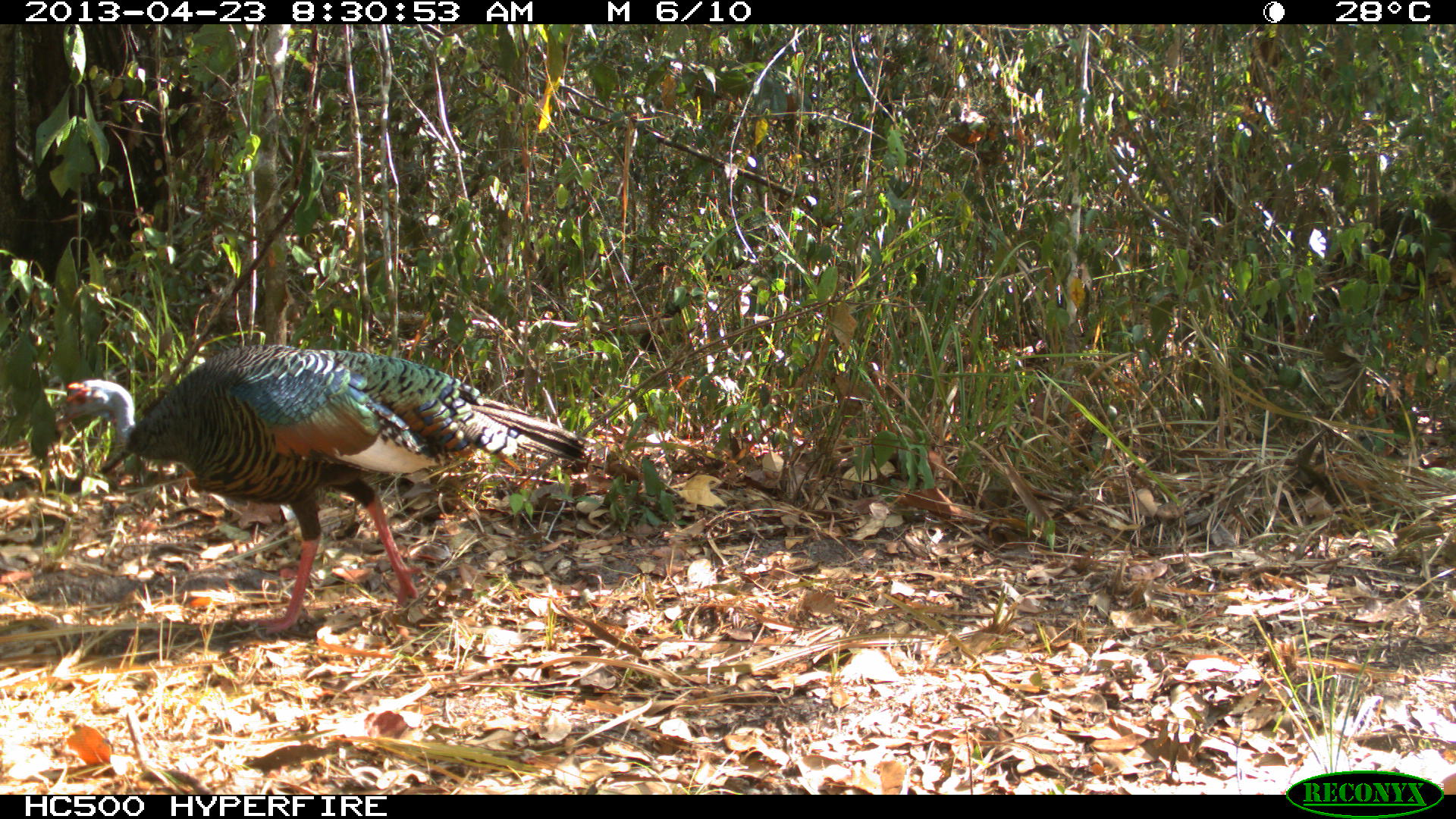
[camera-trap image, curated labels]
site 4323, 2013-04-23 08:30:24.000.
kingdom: Animalia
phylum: Chordata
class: Aves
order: Galliformes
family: Phasianidae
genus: Meleagris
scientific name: Meleagris ocellata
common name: ocellated turkey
Meleagris ocellata (ocellated turkey), count 1, sex female.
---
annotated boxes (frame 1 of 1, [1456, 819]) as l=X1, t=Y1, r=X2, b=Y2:
meleagris ocellata: l=53, t=344, r=596, b=635